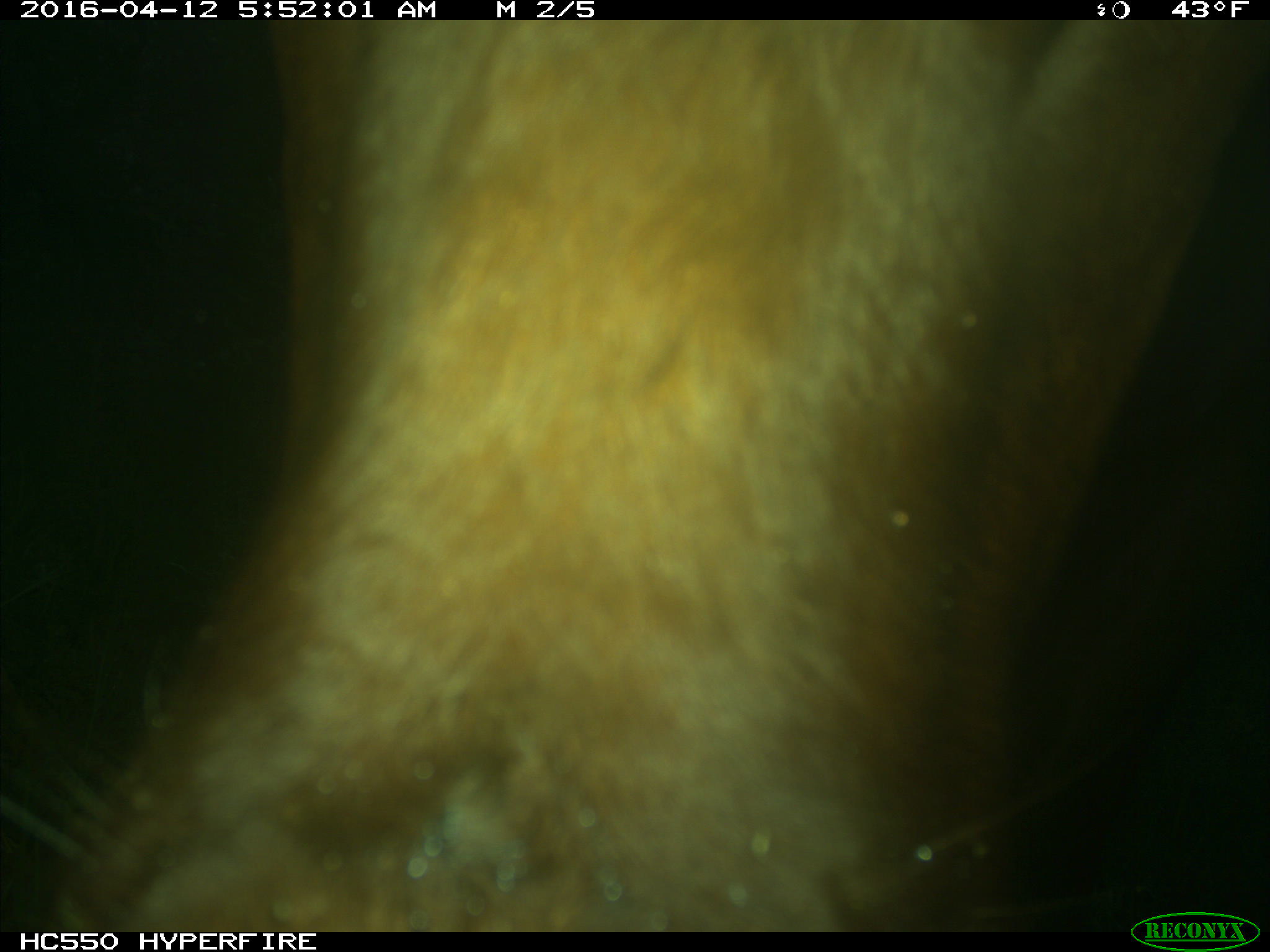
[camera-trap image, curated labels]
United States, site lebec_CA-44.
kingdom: Animalia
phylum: Chordata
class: Mammalia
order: Artiodactyla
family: Bovidae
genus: Bos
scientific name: Bos taurus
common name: domestic cow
Bos taurus (domestic cow).